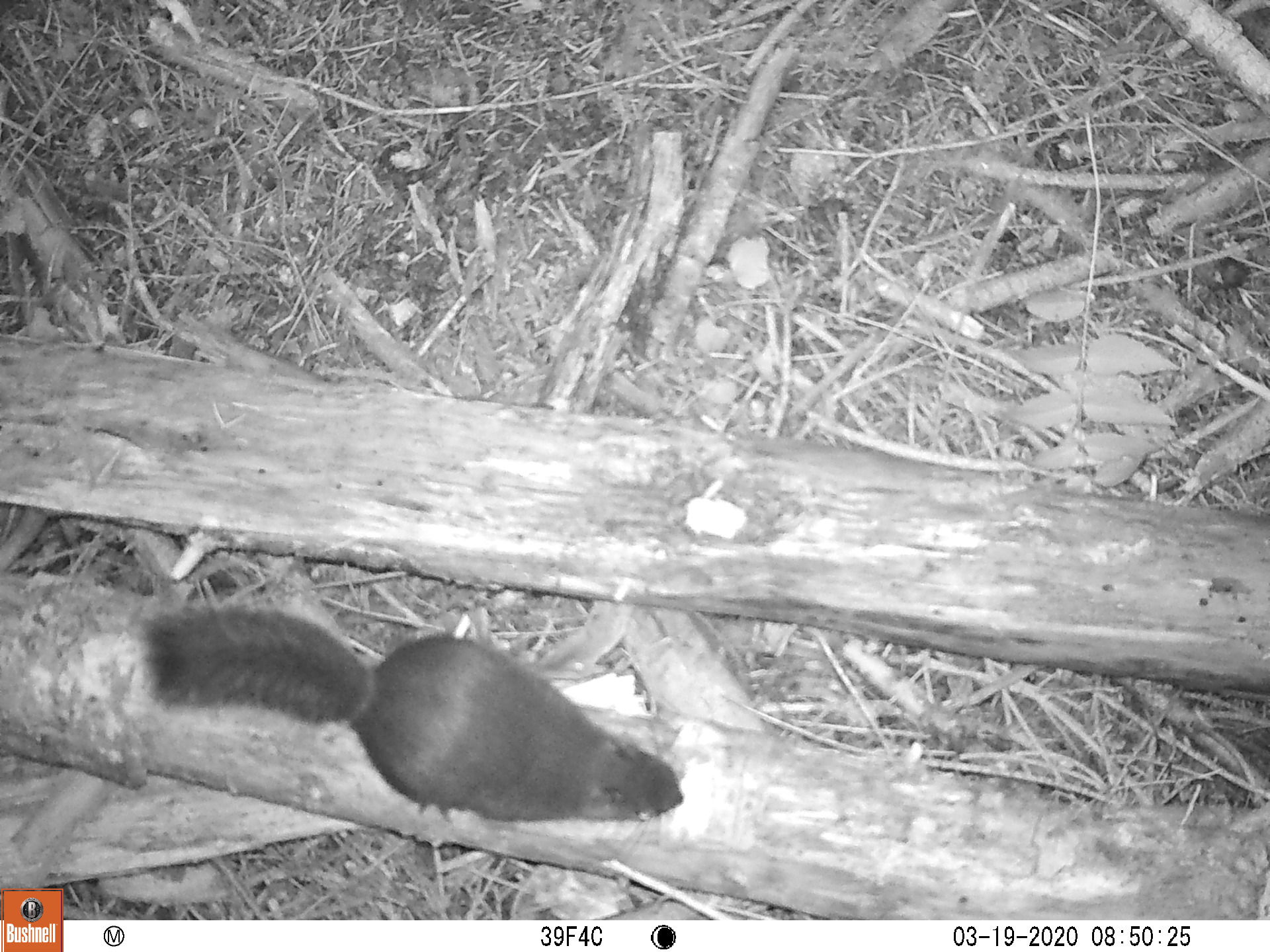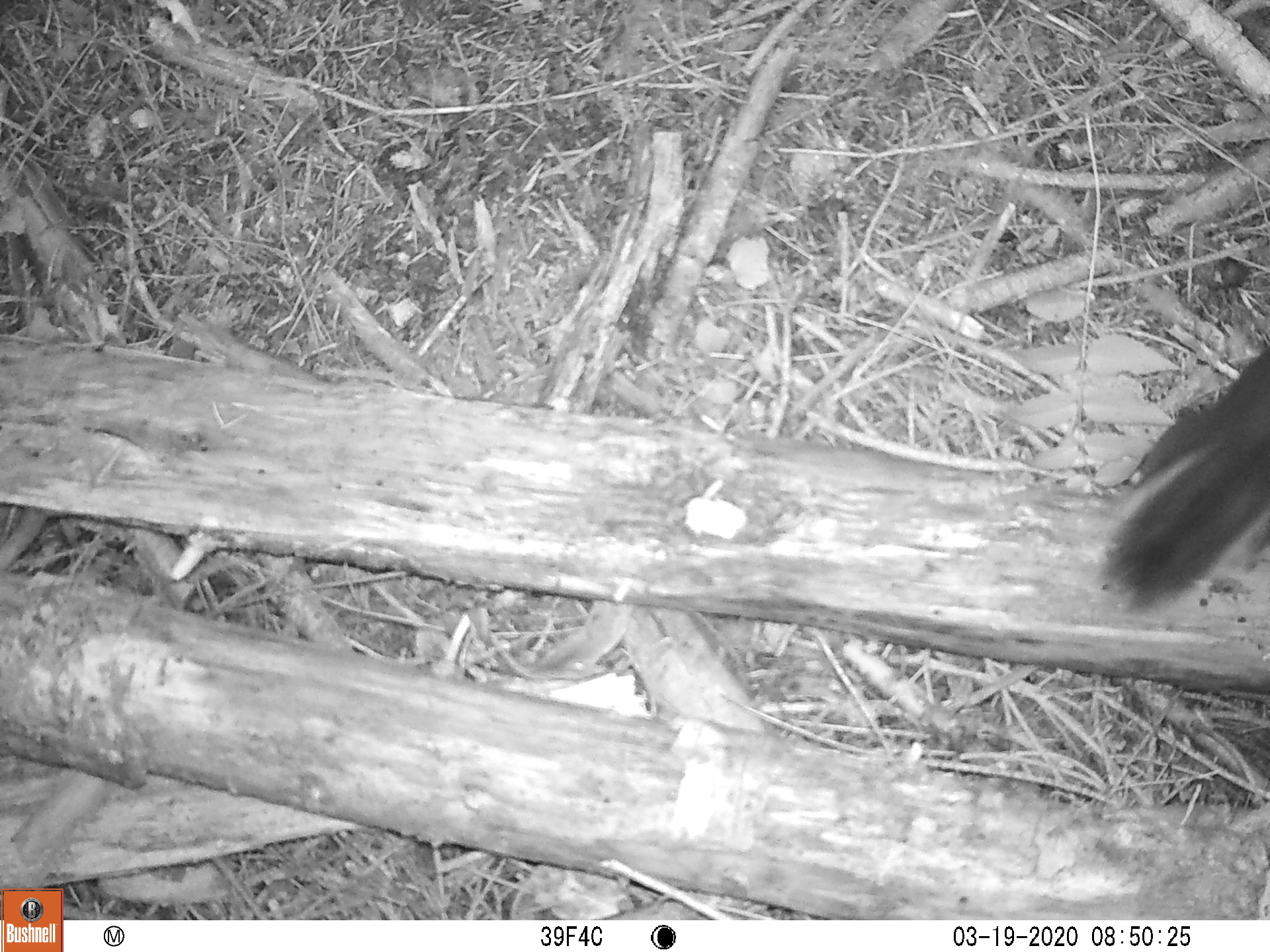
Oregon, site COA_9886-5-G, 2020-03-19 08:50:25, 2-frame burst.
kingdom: Animalia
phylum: Chordata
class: Mammalia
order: Rodentia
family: Sciuridae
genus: Tamiasciurus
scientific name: Tamiasciurus douglasii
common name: douglas squirrel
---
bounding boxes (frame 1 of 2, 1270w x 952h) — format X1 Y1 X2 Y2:
douglas squirrel: 134 606 690 833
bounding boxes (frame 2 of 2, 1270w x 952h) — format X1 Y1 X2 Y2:
douglas squirrel: 1113 345 1263 617